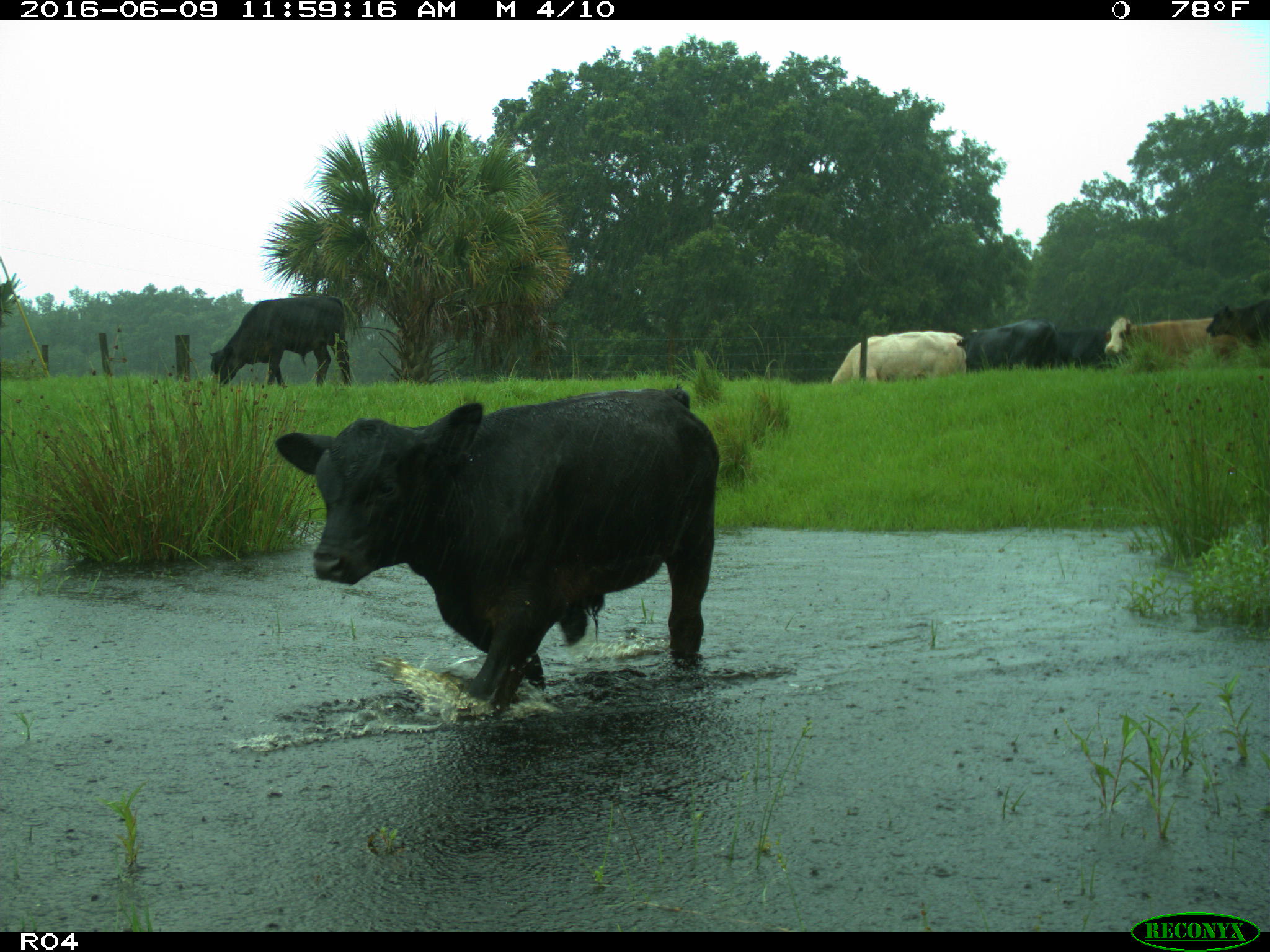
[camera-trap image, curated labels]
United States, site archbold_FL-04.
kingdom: Animalia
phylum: Chordata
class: Mammalia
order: Artiodactyla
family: Bovidae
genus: Bos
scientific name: Bos taurus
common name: domestic cow